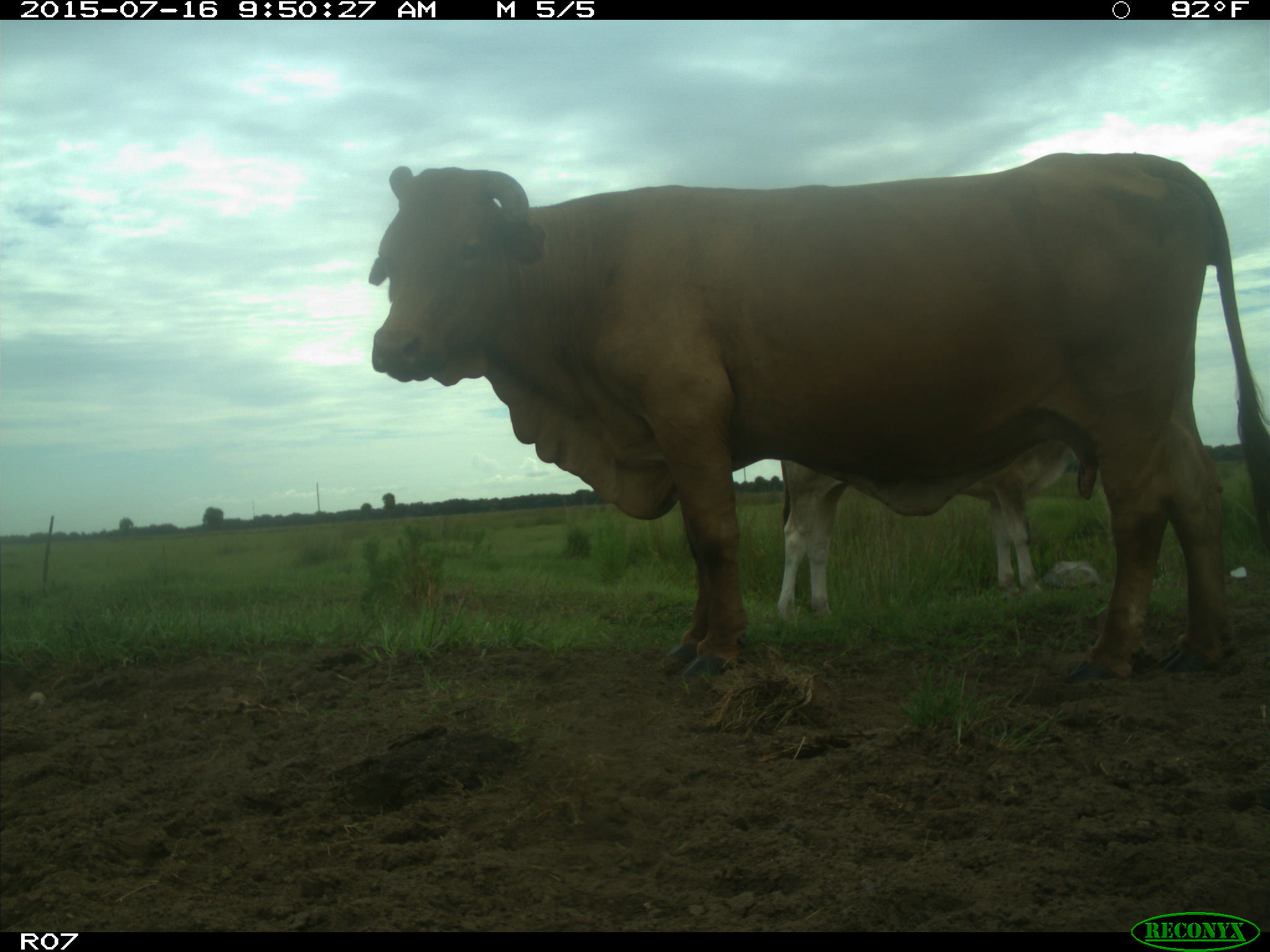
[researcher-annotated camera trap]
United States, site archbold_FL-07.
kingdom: Animalia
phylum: Chordata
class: Mammalia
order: Artiodactyla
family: Bovidae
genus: Bos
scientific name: Bos taurus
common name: domestic cow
Bos taurus (domestic cow).